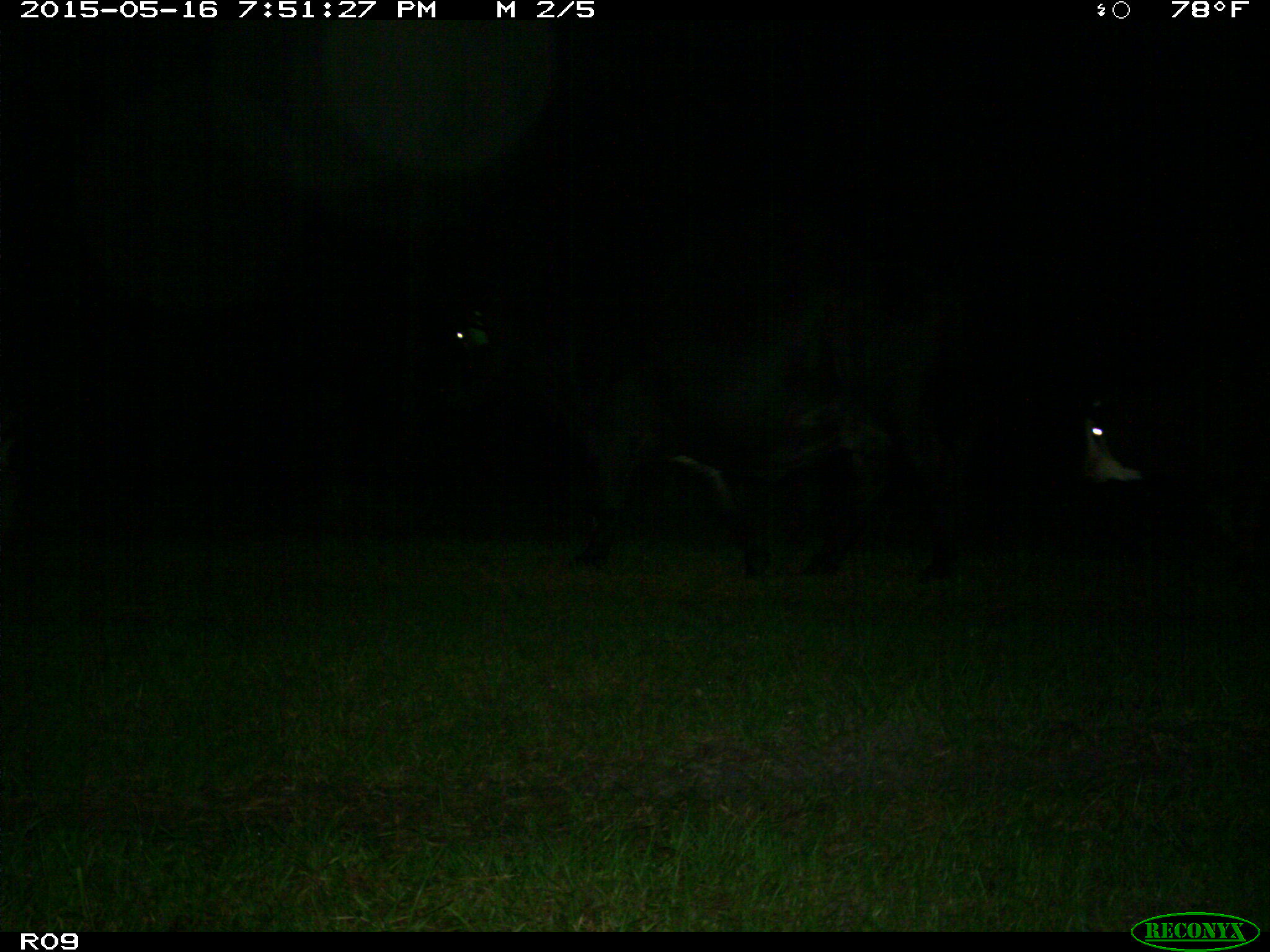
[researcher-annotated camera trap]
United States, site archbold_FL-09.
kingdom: Animalia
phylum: Chordata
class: Mammalia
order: Artiodactyla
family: Bovidae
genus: Bos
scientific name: Bos taurus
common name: domestic cow